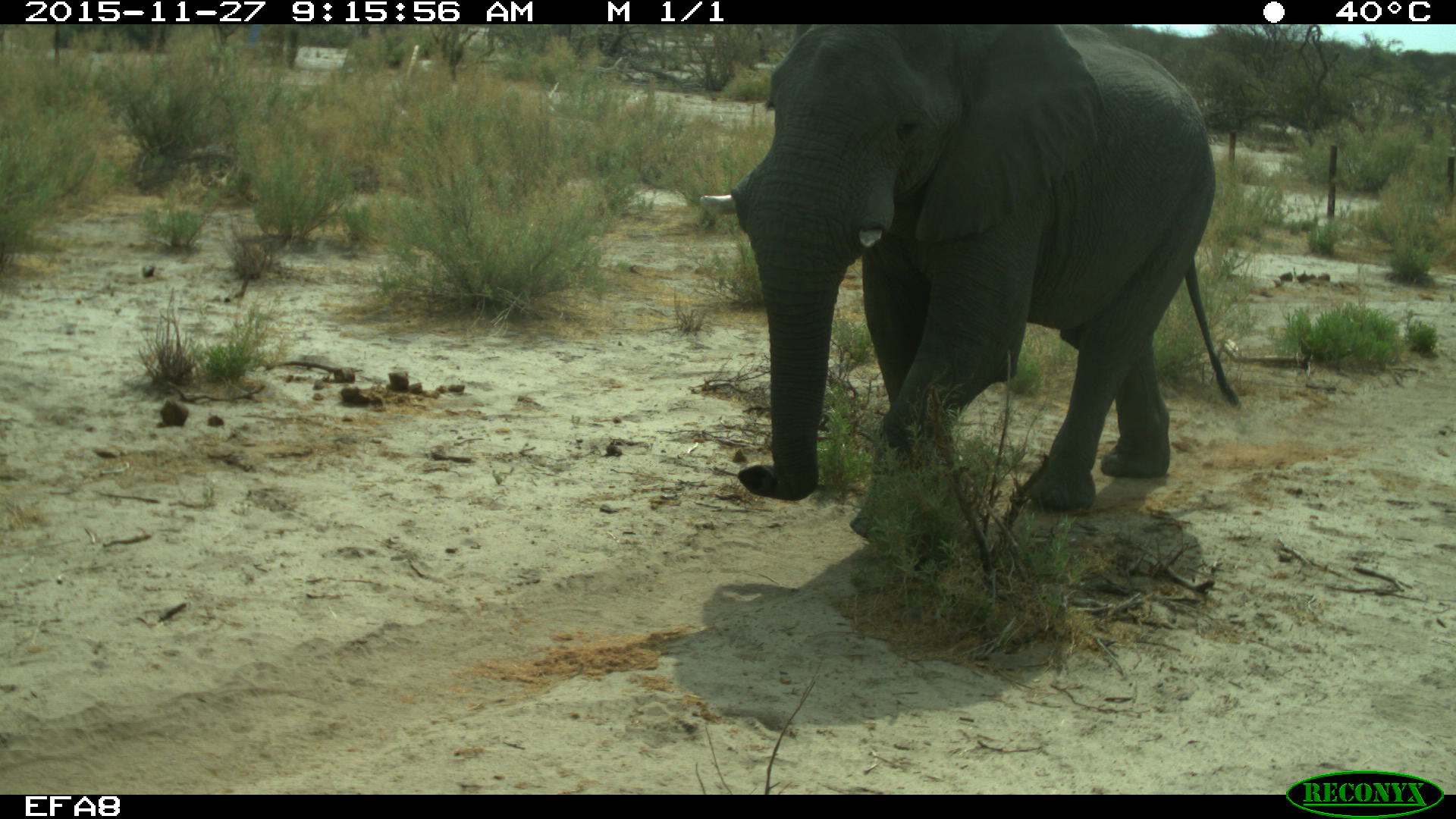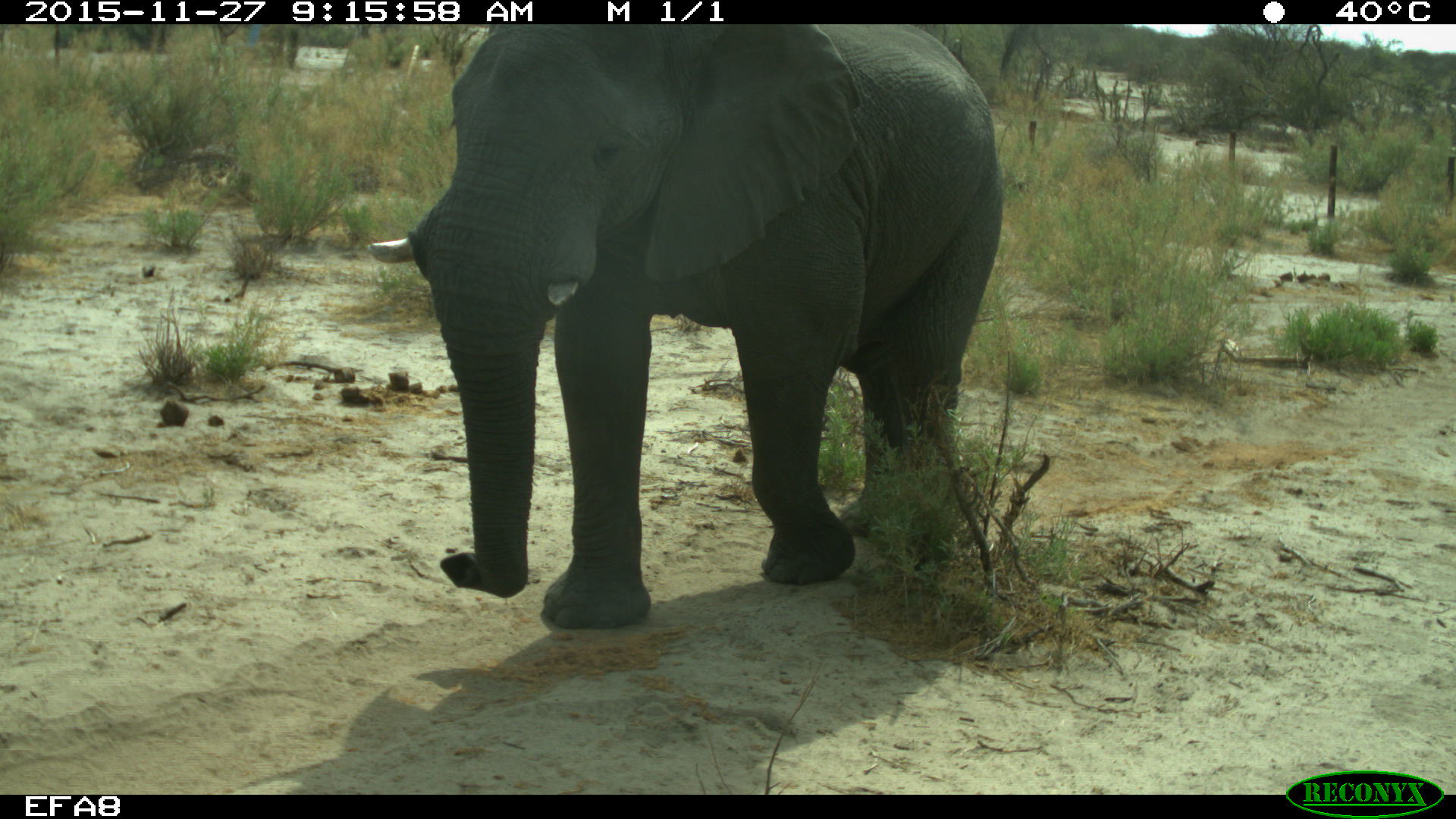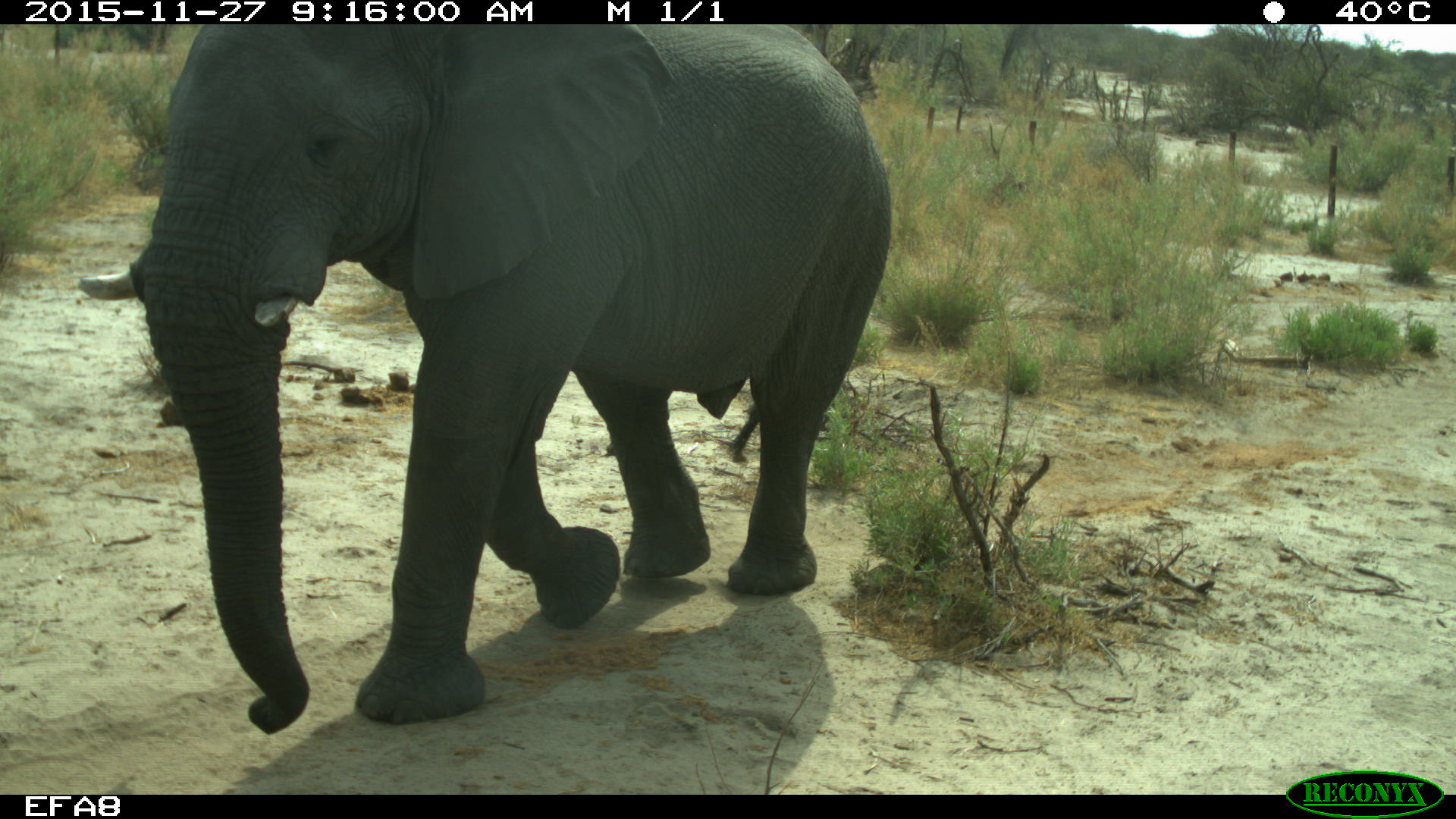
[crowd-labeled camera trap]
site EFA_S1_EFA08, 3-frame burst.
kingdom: Animalia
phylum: Chordata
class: Mammalia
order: Proboscidea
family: Elephantidae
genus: Loxodonta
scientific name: Loxodonta africana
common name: african bush elephant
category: elephant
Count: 1.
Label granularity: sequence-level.